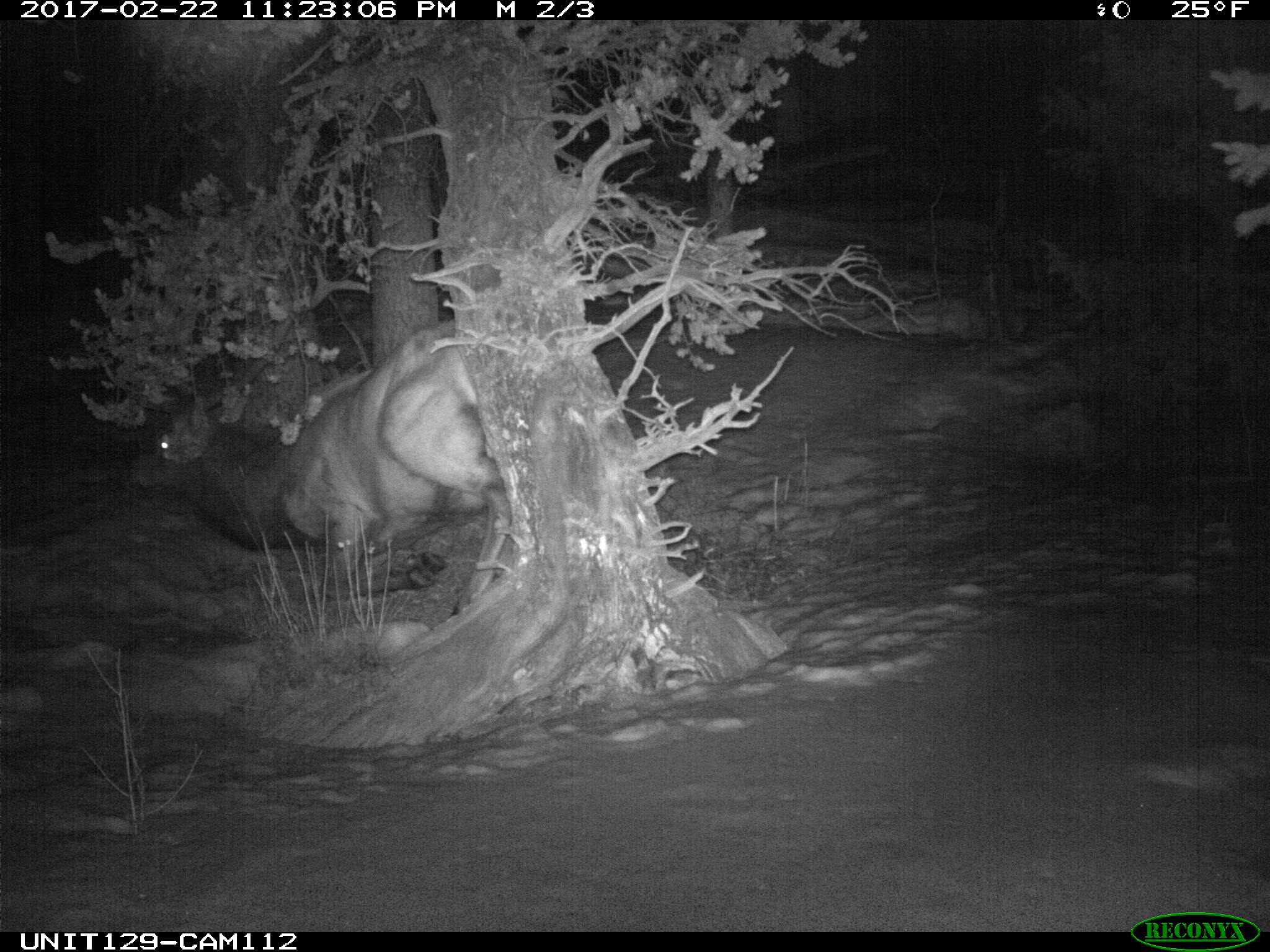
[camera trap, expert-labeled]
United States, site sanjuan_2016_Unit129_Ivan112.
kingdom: Animalia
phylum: Chordata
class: Mammalia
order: Artiodactyla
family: Cervidae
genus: Cervus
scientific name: Cervus elaphus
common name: red deer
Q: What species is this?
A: Cervus elaphus (red deer).